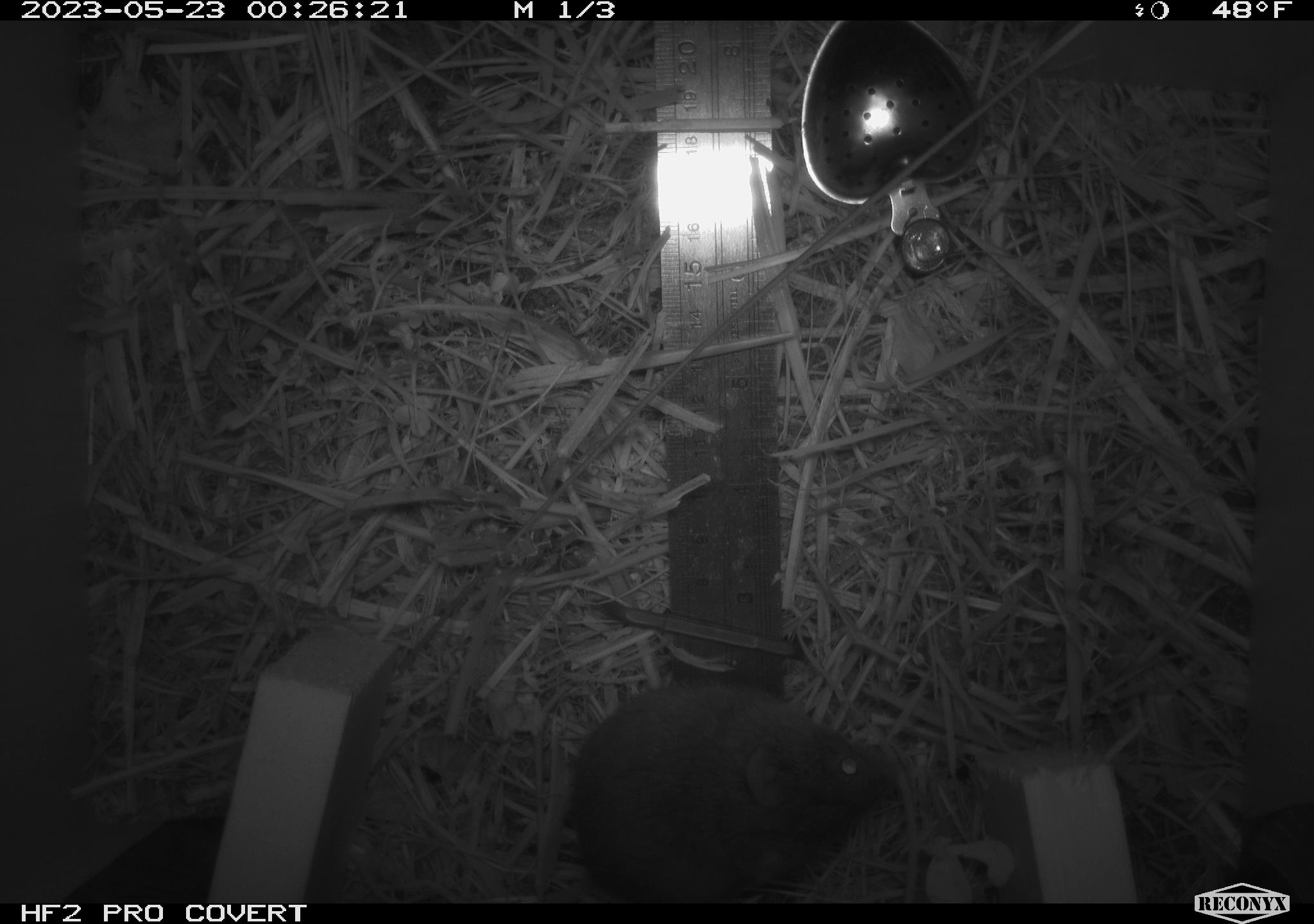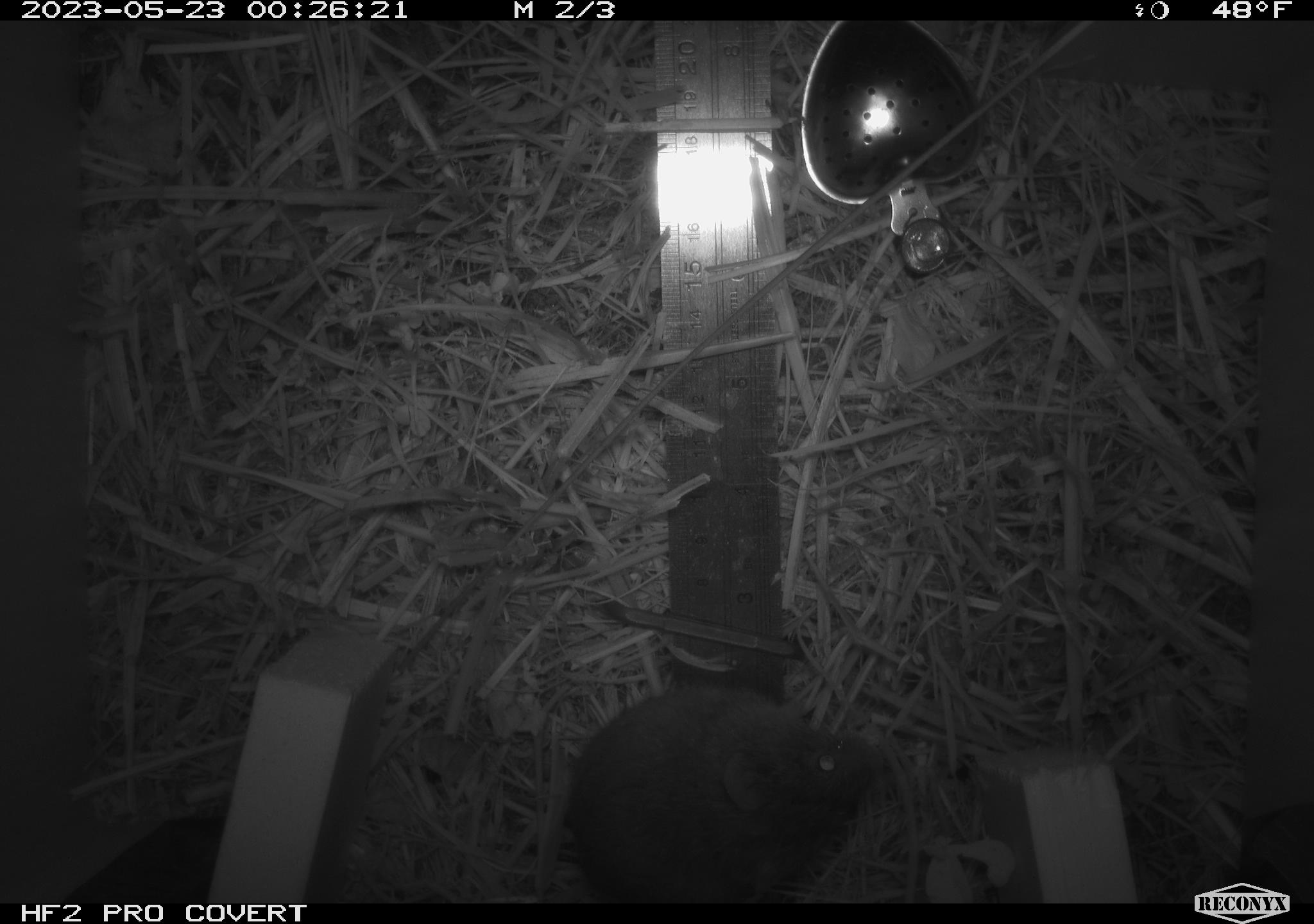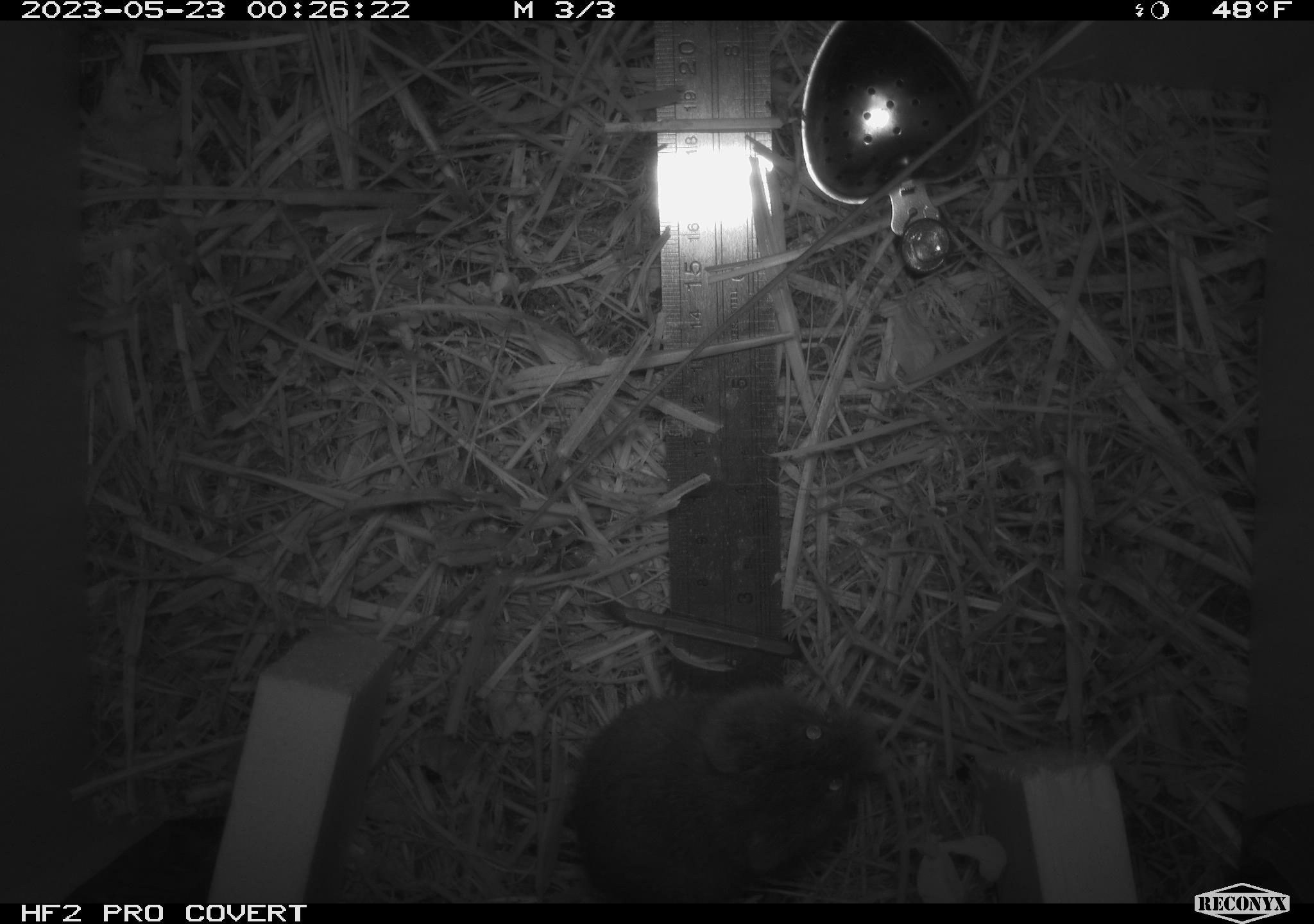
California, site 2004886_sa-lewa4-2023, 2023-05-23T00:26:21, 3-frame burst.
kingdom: Animalia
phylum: Chordata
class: Mammalia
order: Rodentia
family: Cricetidae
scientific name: Cricetidae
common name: hamsters, voles, lemmings, and allies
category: cricetidae family